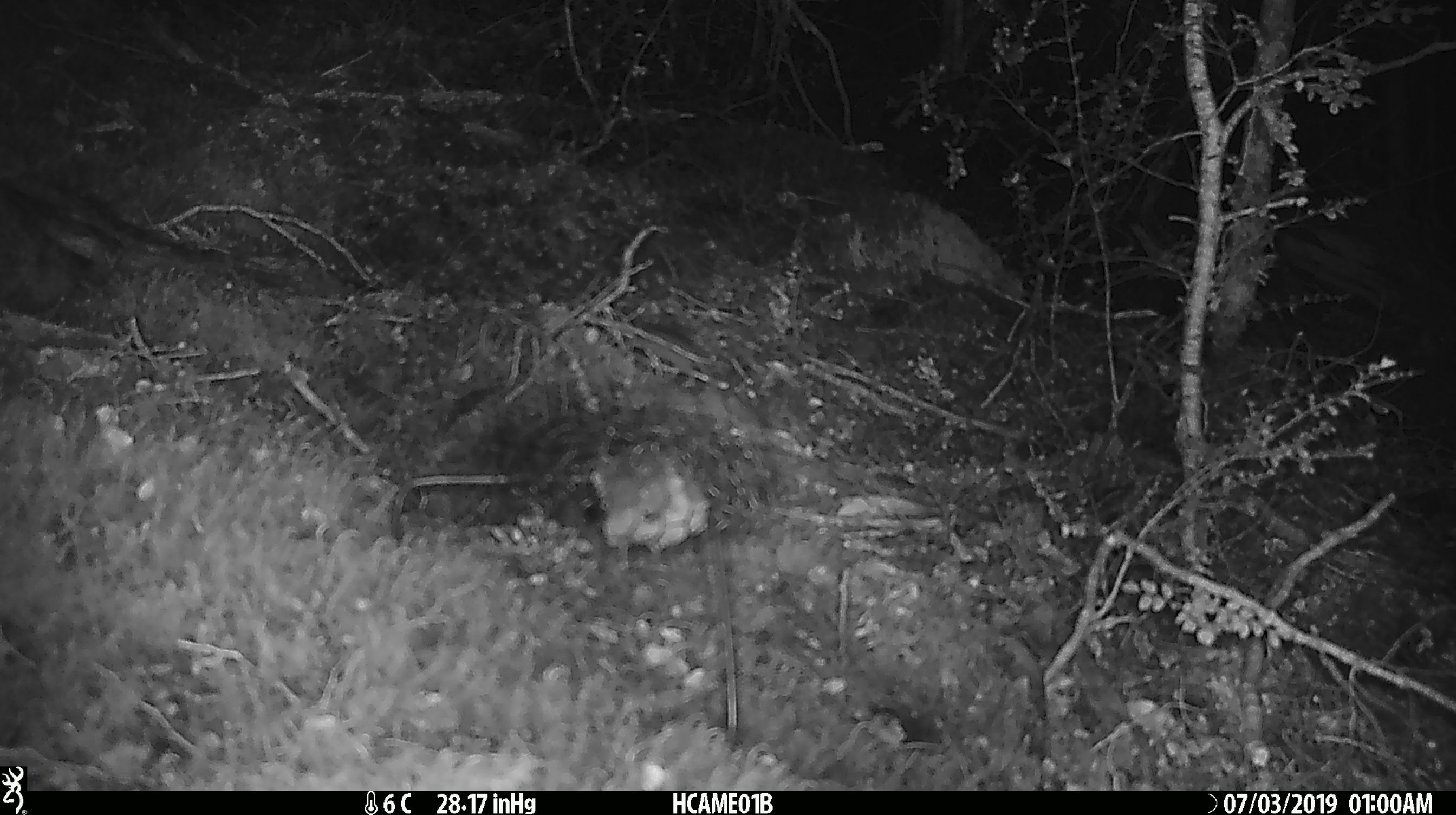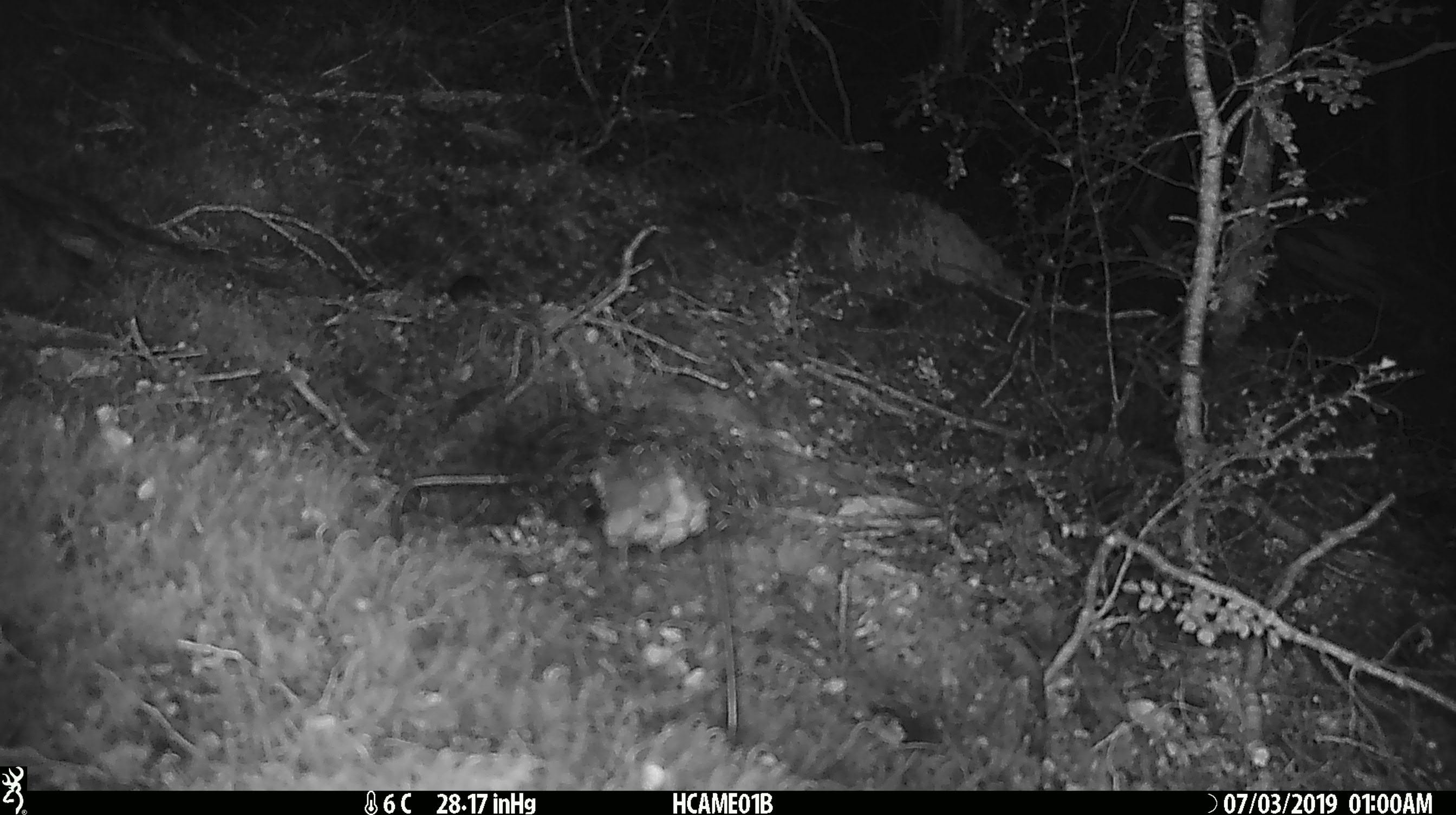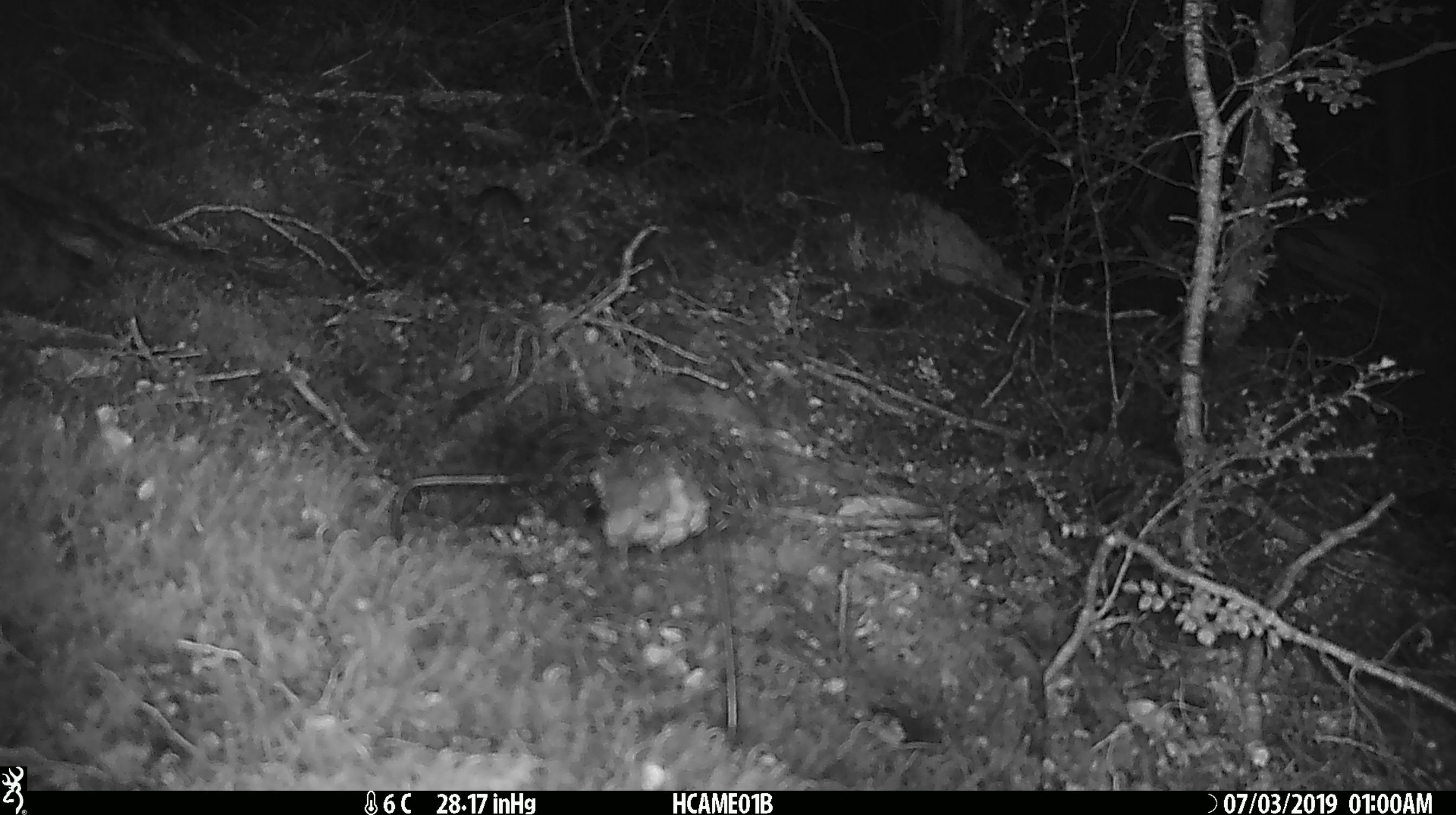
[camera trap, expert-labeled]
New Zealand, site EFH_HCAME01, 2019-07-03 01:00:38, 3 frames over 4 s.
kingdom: Animalia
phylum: Chordata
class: Mammalia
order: Rodentia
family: Muridae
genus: Mus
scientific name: Mus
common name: mouse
Mouse (Mus).